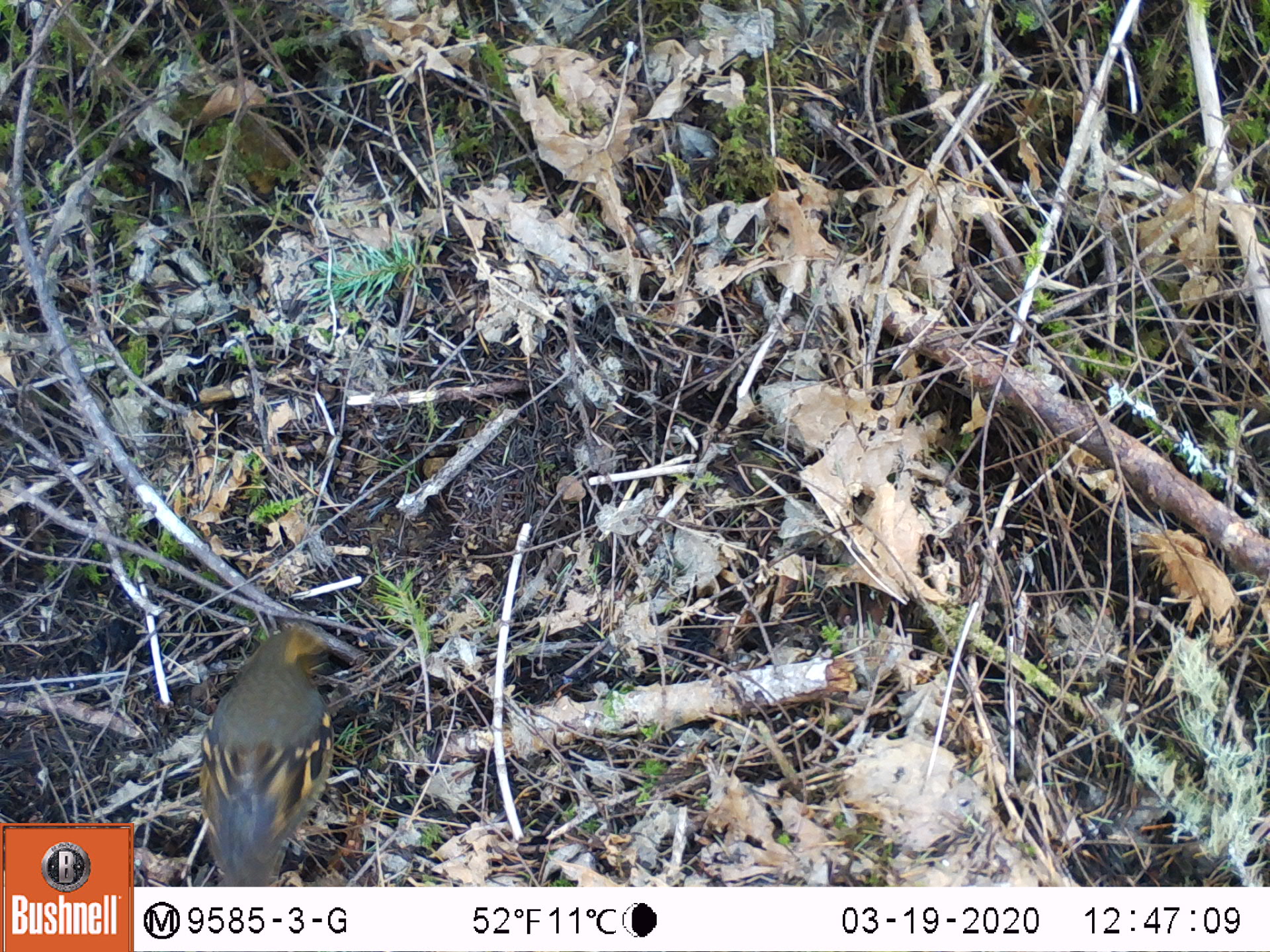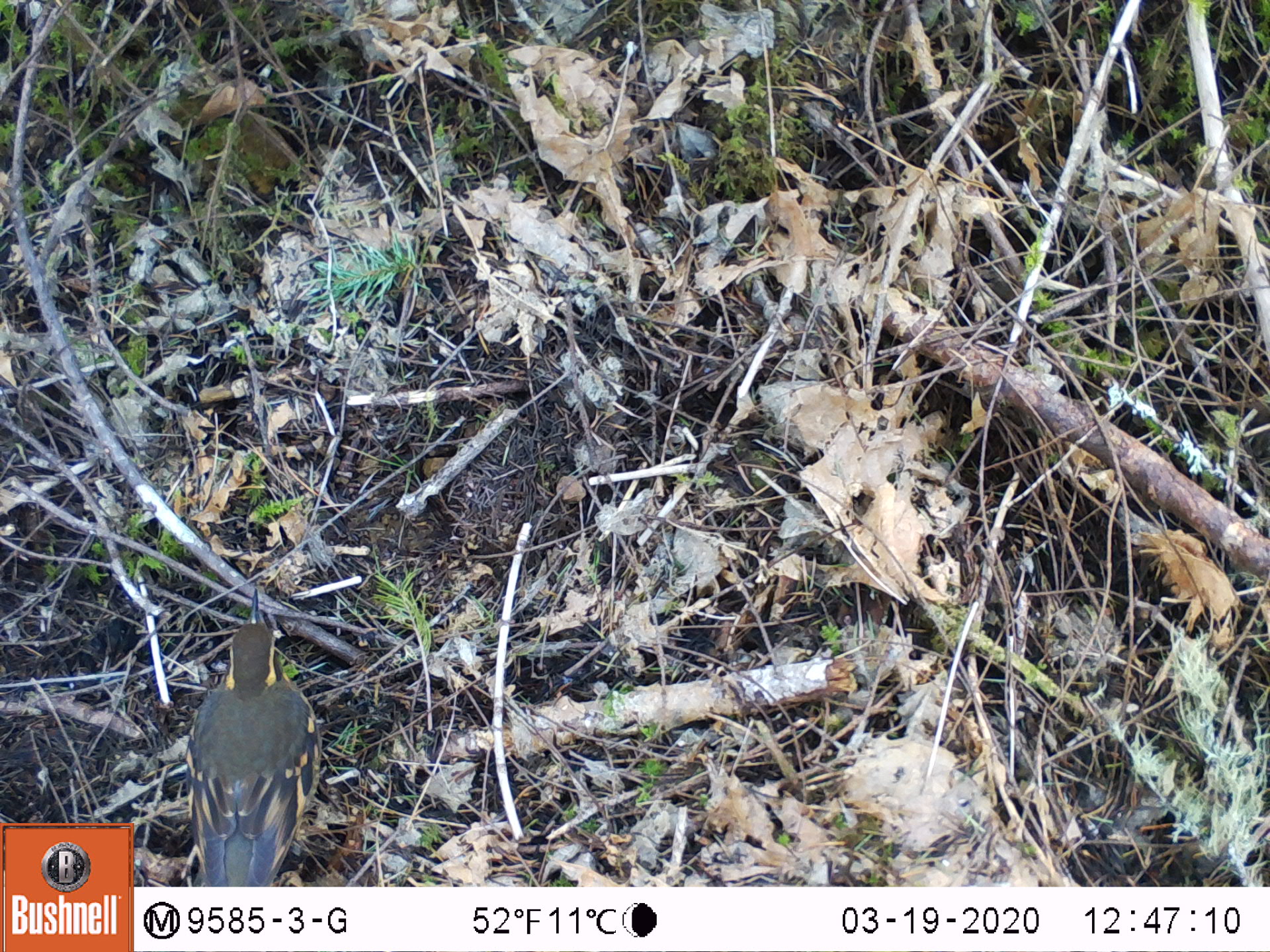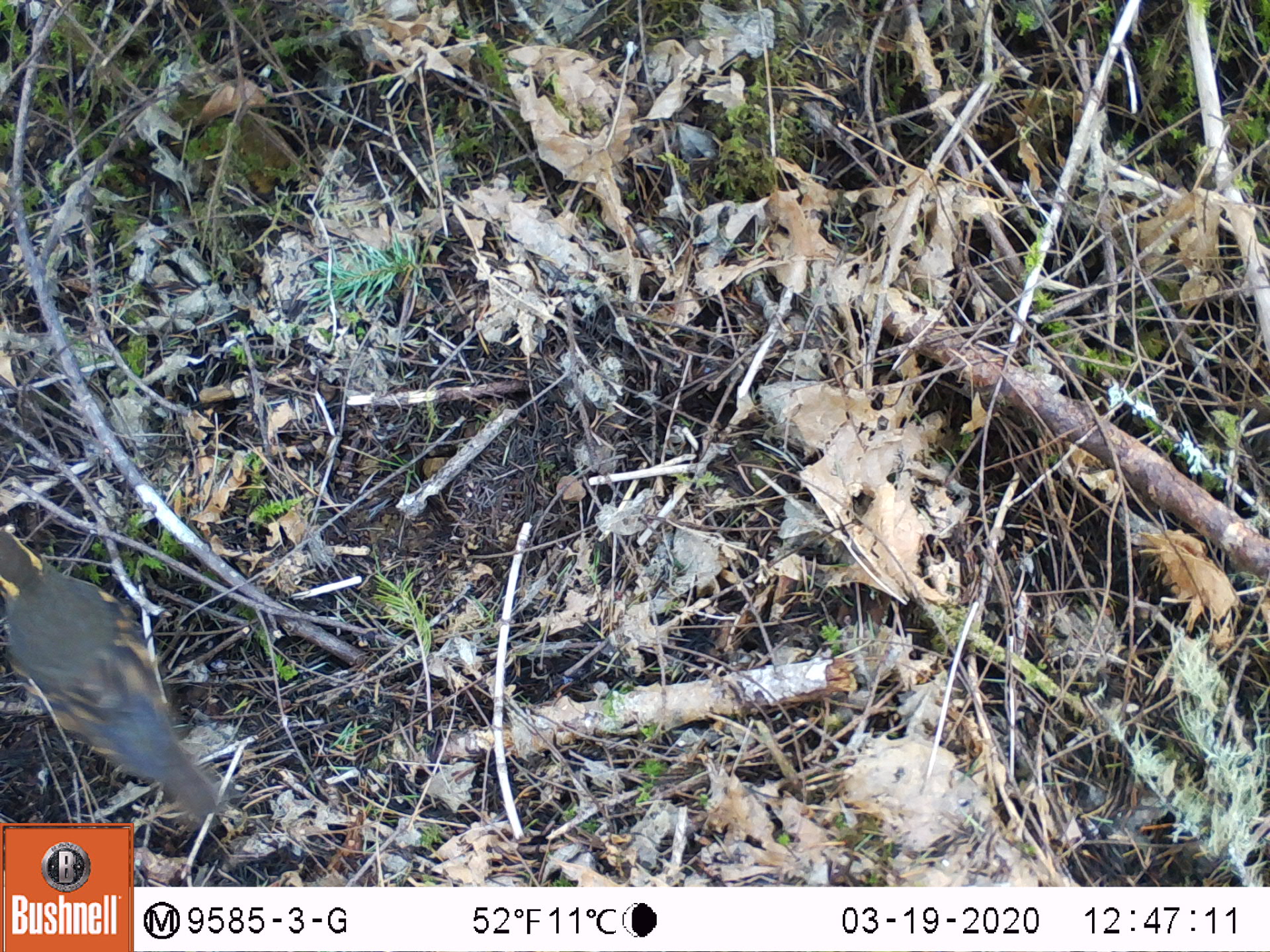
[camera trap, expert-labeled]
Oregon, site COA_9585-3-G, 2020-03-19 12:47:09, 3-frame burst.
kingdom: Animalia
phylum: Chordata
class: Aves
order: Passeriformes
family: Turdidae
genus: Ixoreus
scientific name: Ixoreus naevius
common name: varied thrush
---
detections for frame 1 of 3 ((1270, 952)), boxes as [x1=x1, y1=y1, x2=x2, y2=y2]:
varied thrush: [x1=182, y1=628, x2=334, y2=880]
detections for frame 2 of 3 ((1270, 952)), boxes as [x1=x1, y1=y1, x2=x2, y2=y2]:
varied thrush: [x1=179, y1=579, x2=319, y2=882]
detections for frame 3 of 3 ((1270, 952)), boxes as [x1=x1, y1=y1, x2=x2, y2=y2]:
varied thrush: [x1=0, y1=526, x2=211, y2=810]